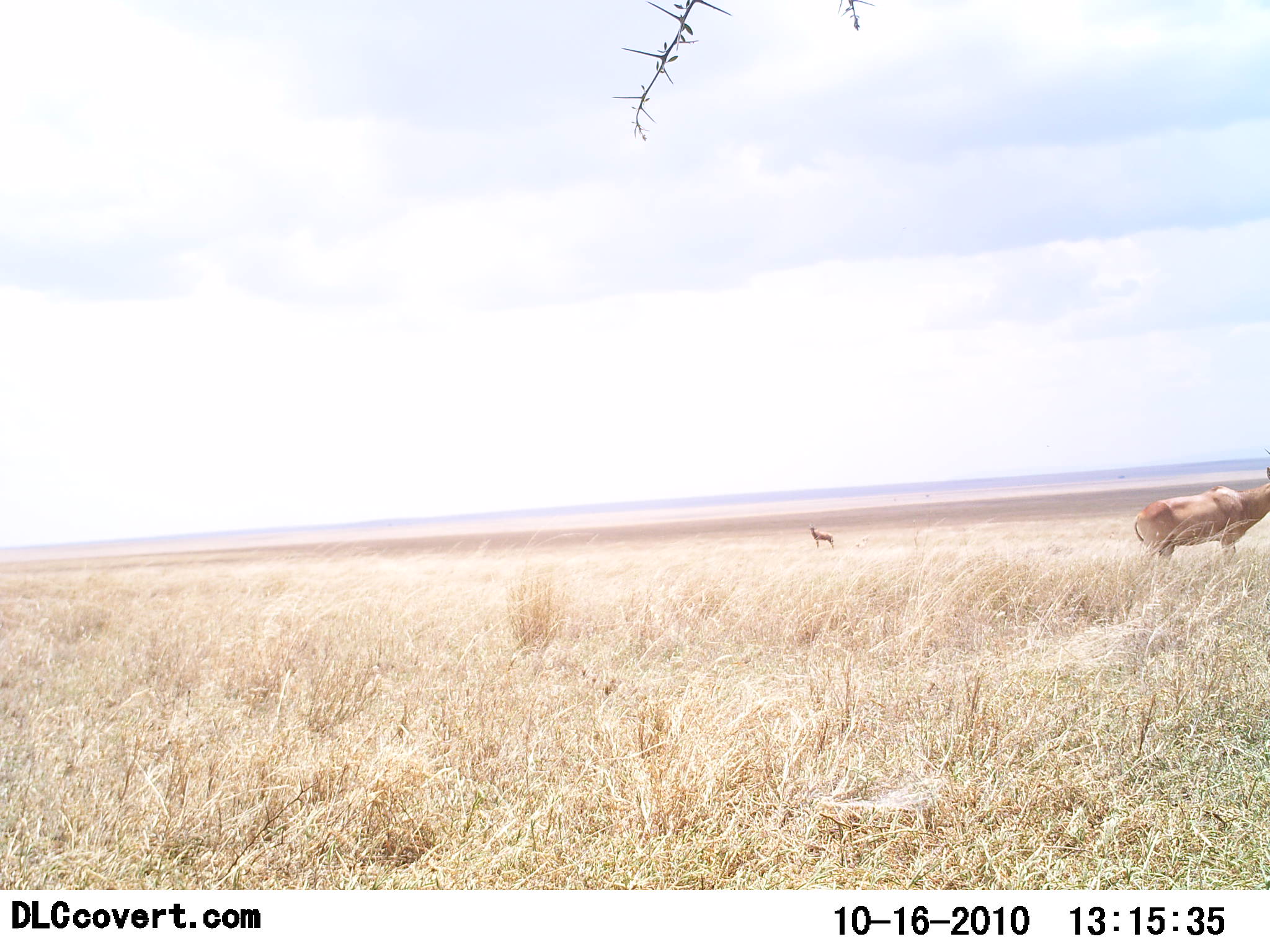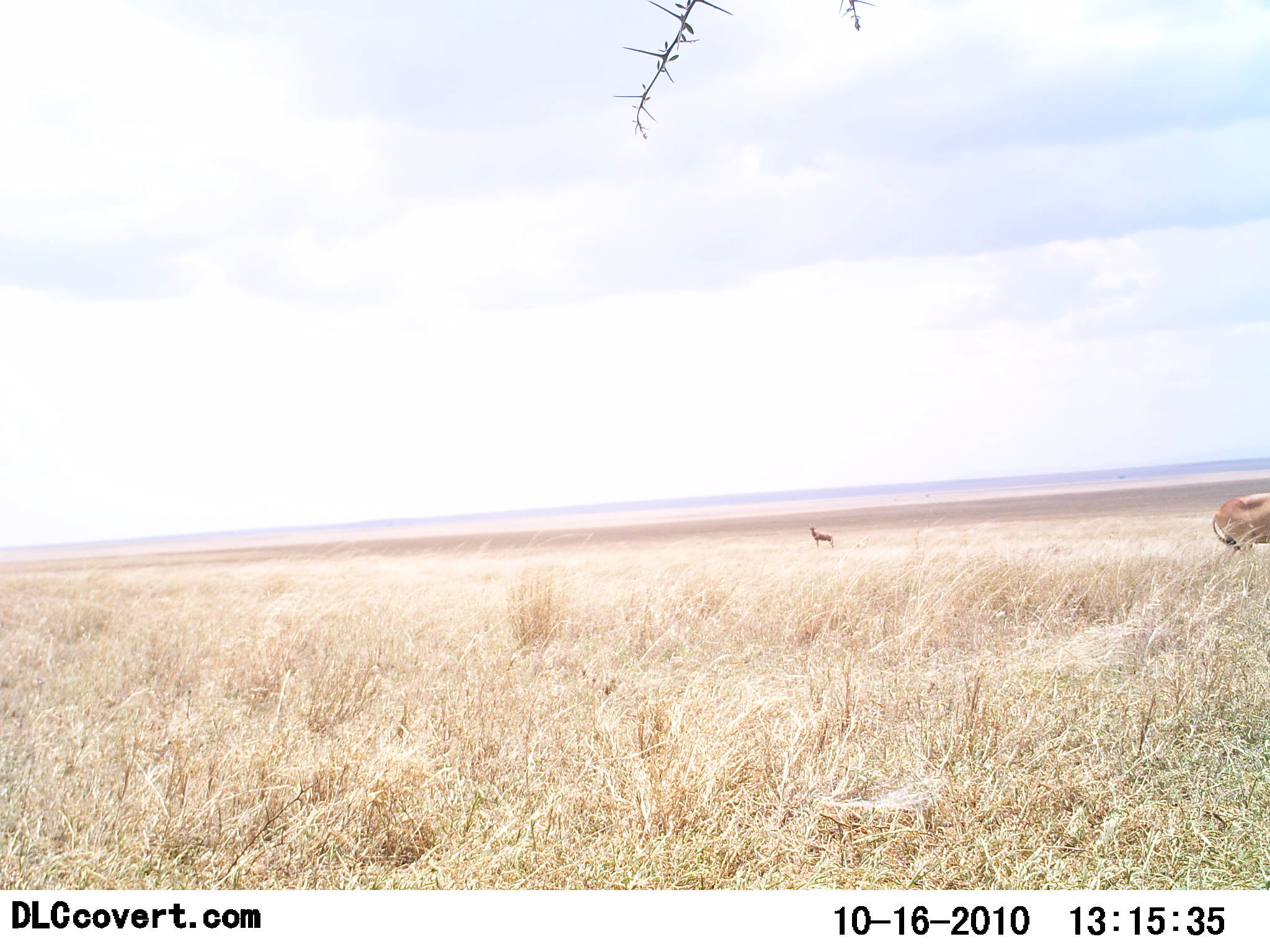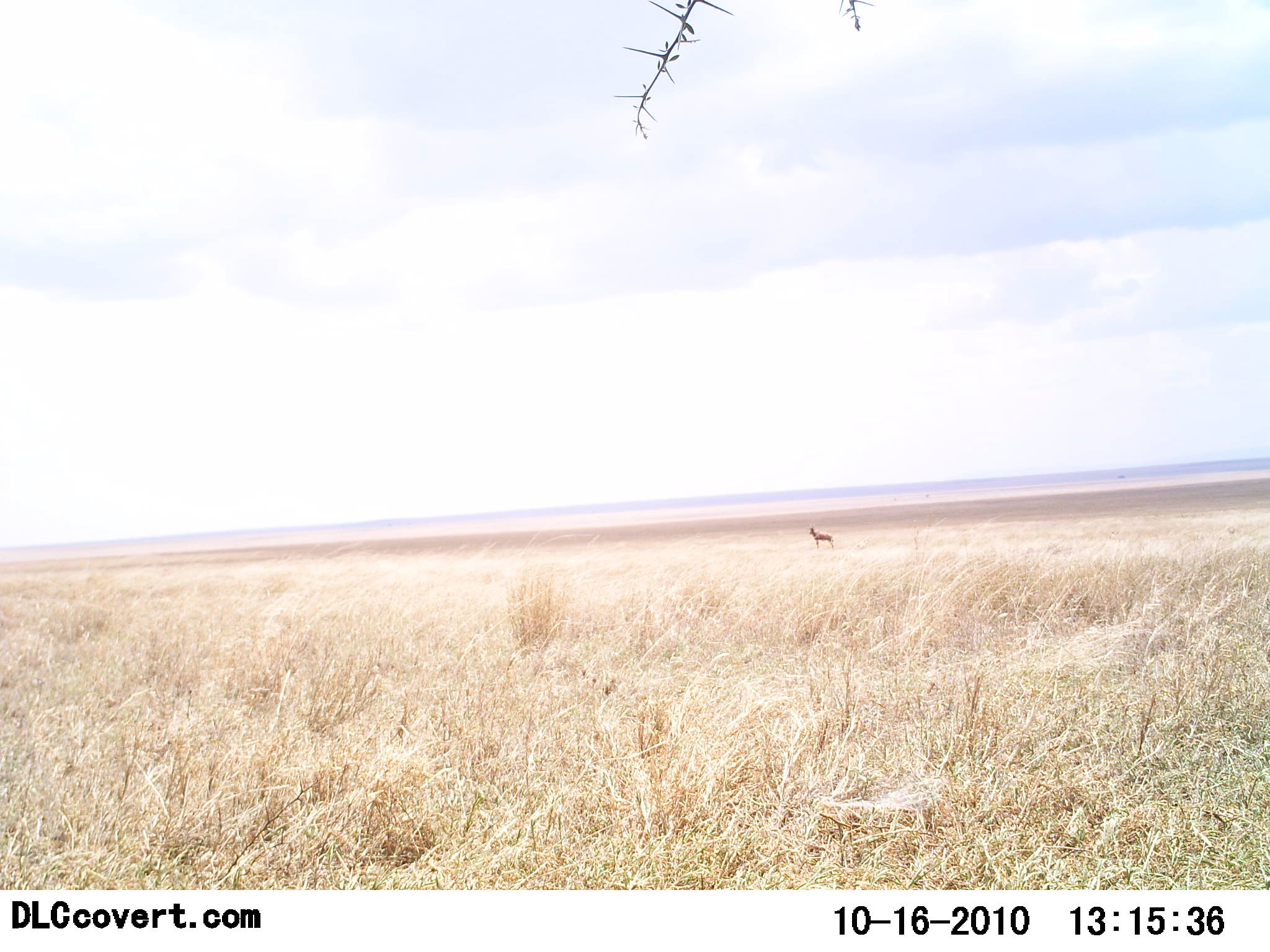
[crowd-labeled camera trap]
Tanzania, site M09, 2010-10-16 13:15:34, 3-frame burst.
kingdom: Animalia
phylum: Chordata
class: Mammalia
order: Artiodactyla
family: Bovidae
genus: Alcelaphus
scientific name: Alcelaphus buselaphus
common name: hartebeest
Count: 2.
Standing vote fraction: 80%.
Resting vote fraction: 0%.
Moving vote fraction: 90%.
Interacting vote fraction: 0%.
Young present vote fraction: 0%.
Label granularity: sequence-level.